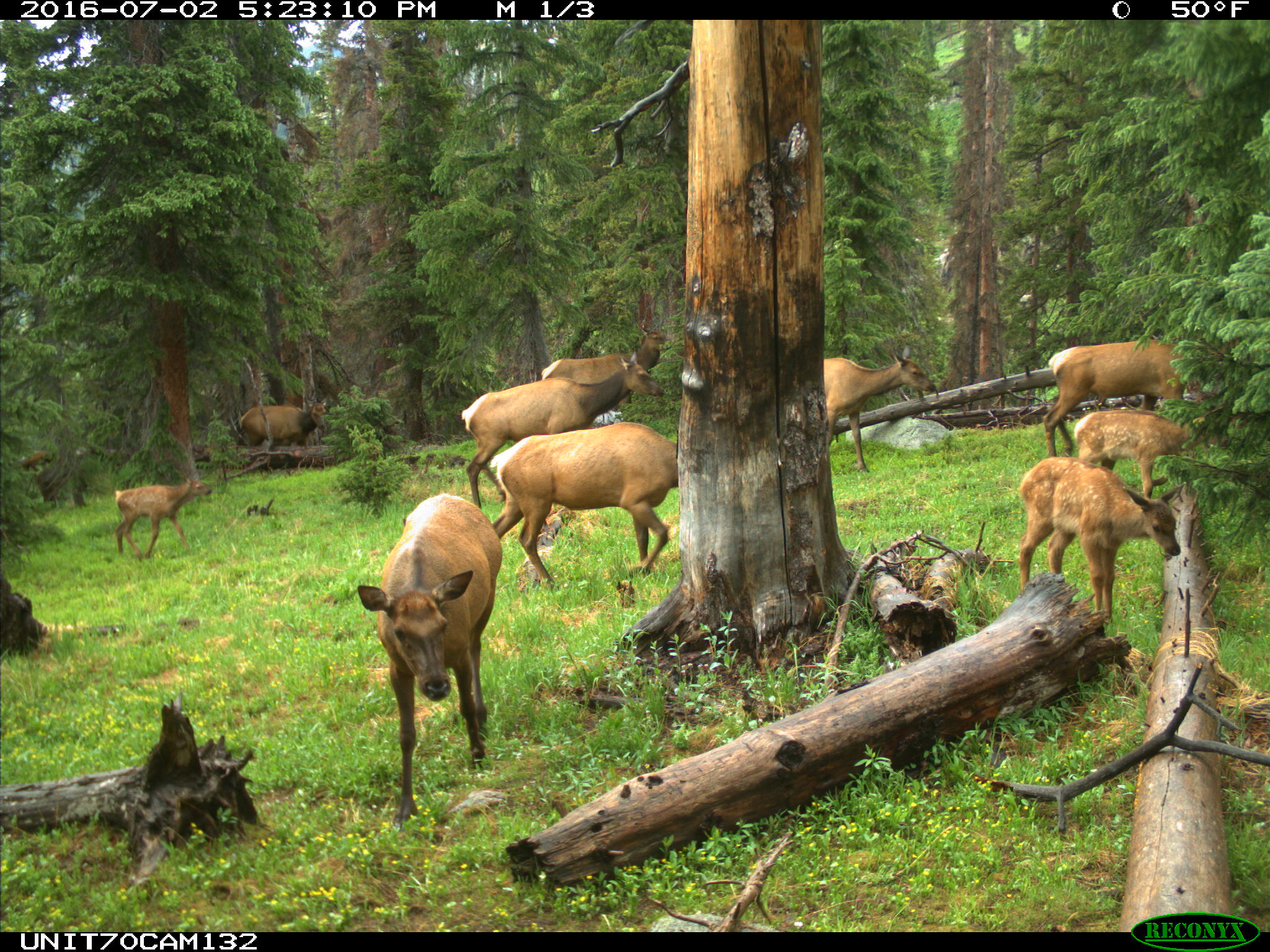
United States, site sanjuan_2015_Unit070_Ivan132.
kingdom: Animalia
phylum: Chordata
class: Mammalia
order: Artiodactyla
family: Cervidae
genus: Cervus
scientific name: Cervus elaphus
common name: red deer